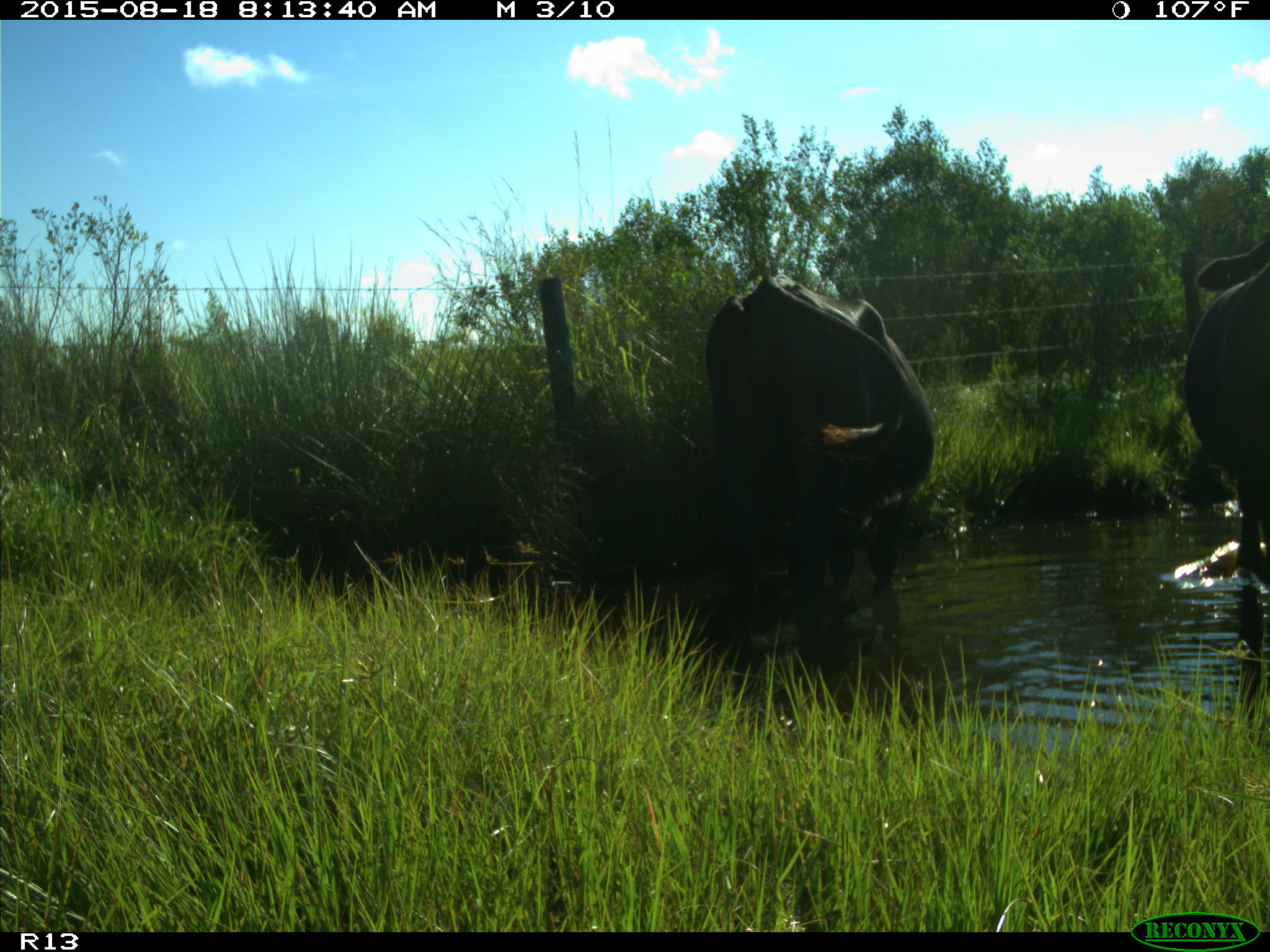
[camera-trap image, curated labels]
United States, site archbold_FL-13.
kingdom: Animalia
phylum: Chordata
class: Mammalia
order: Artiodactyla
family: Bovidae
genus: Bos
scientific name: Bos taurus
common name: domestic cow